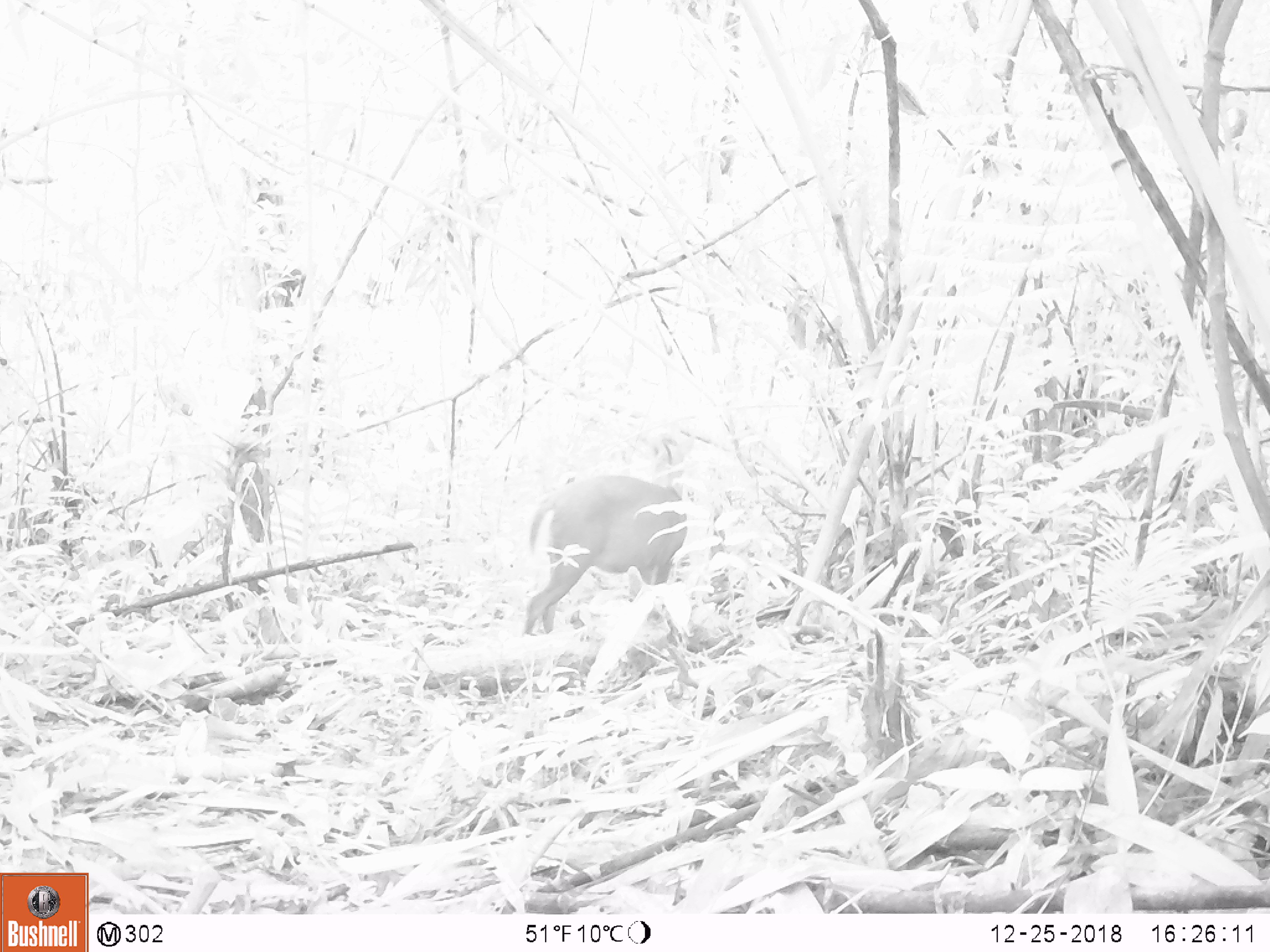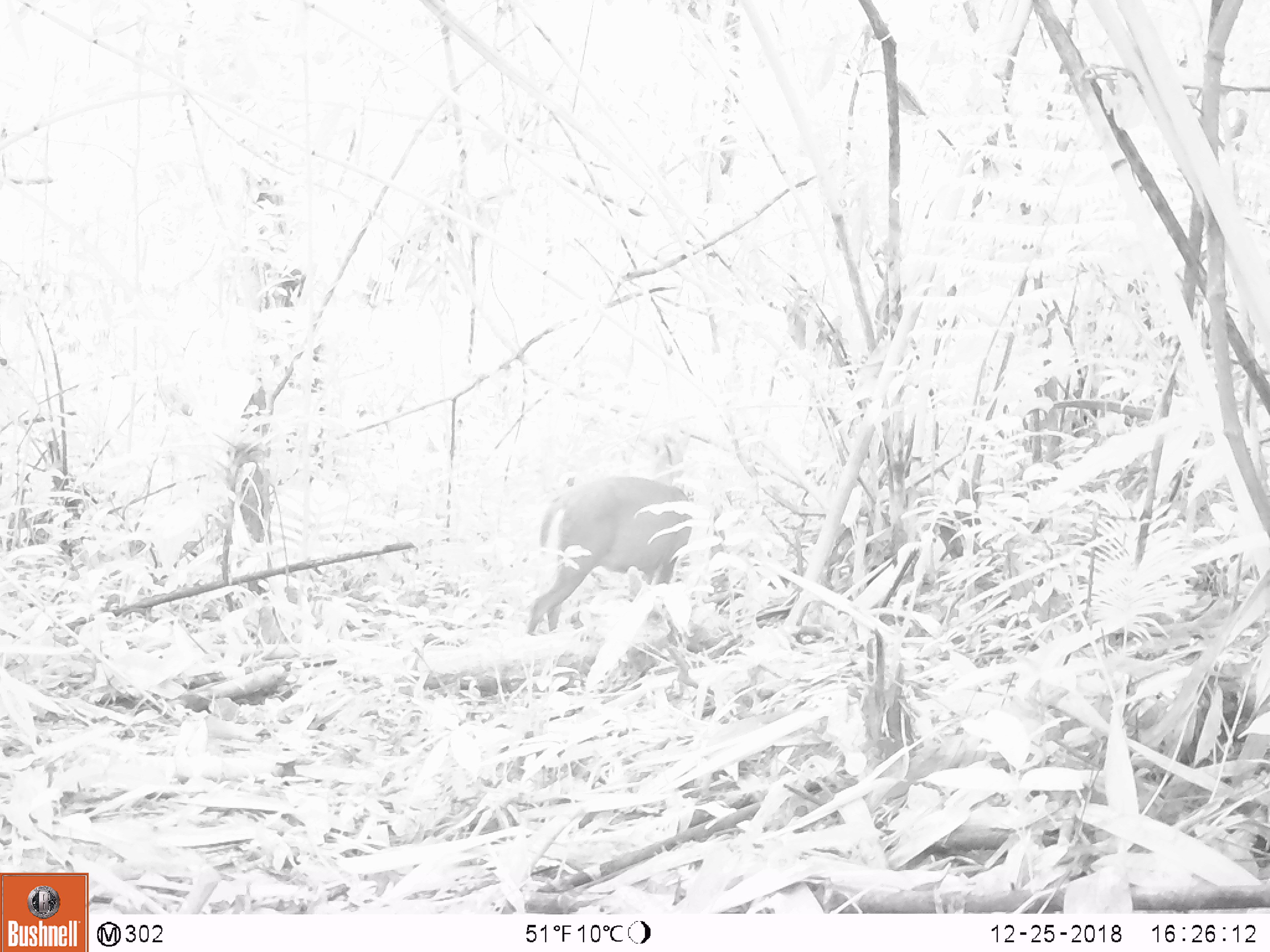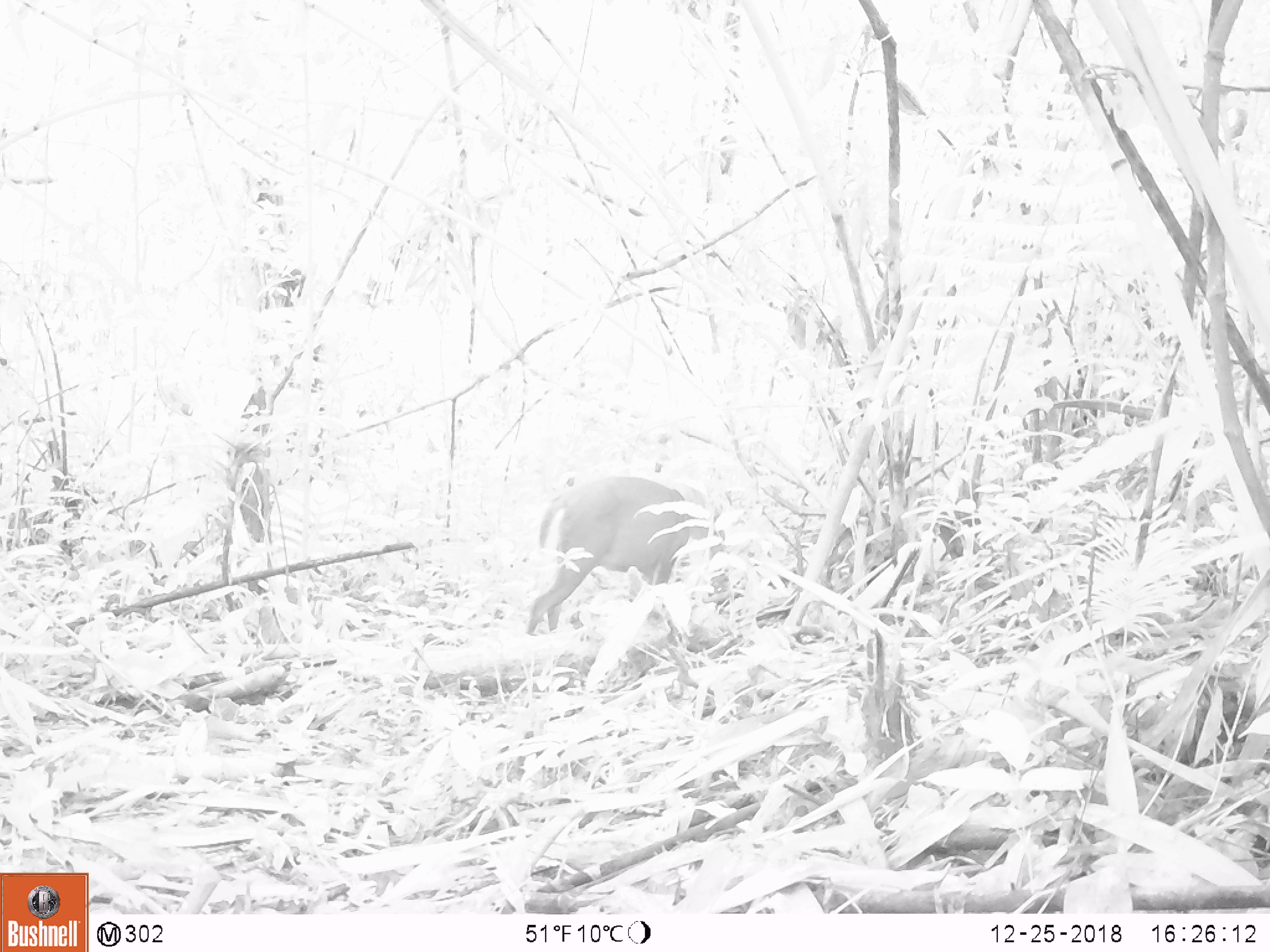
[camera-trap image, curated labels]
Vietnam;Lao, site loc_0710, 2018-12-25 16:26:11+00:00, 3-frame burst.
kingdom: Animalia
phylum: Chordata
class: Mammalia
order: Artiodactyla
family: Cervidae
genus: Muntiacus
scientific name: Muntiacus rooseveltorum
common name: roosevelt's muntjac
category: roosevelts muntjac group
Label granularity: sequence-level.